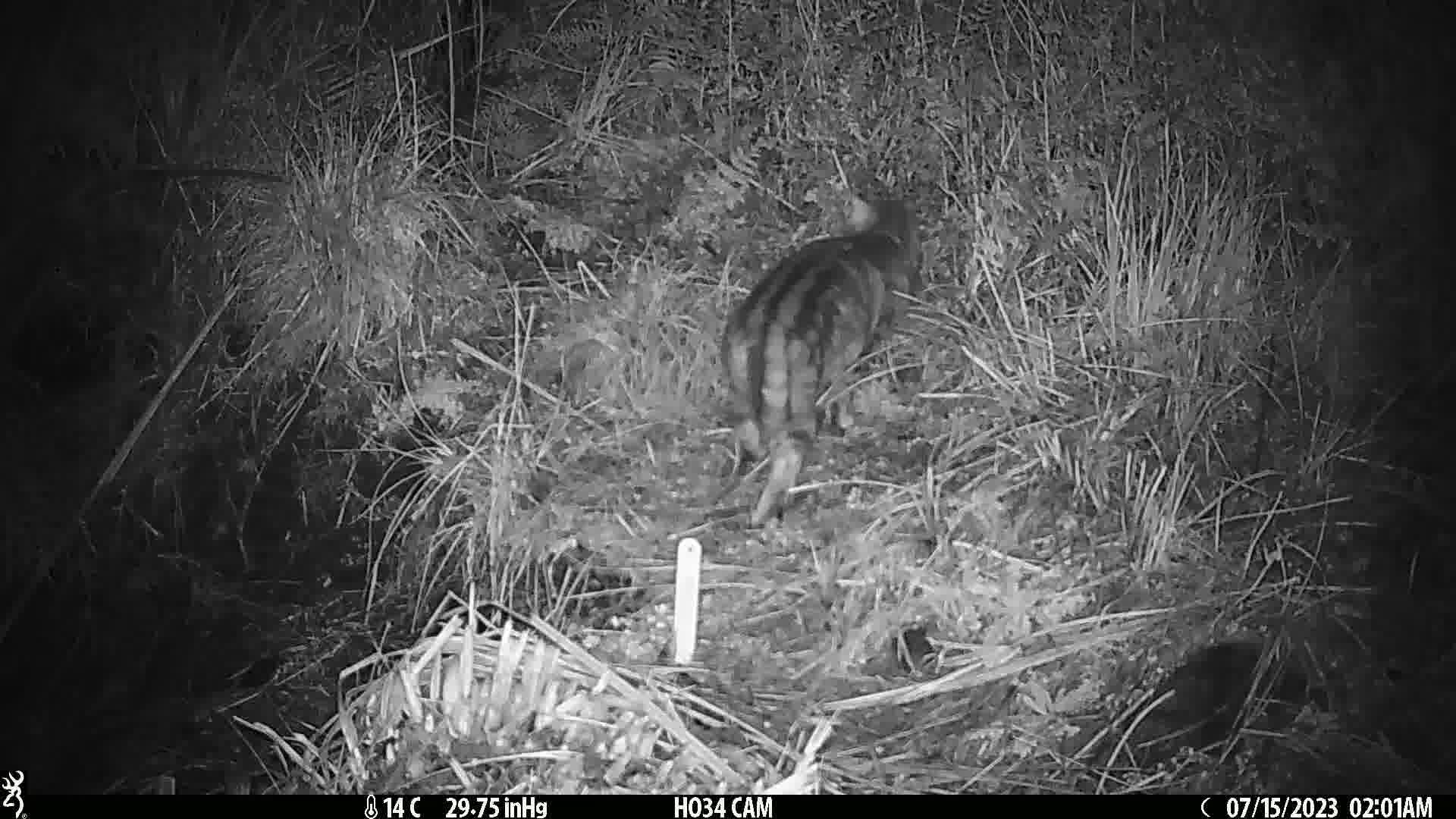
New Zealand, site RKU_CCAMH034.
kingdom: Animalia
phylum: Chordata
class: Mammalia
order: Carnivora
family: Felidae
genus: Felis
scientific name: Felis catus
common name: domestic cat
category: cat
Cat (domestic cat) (Felis catus).